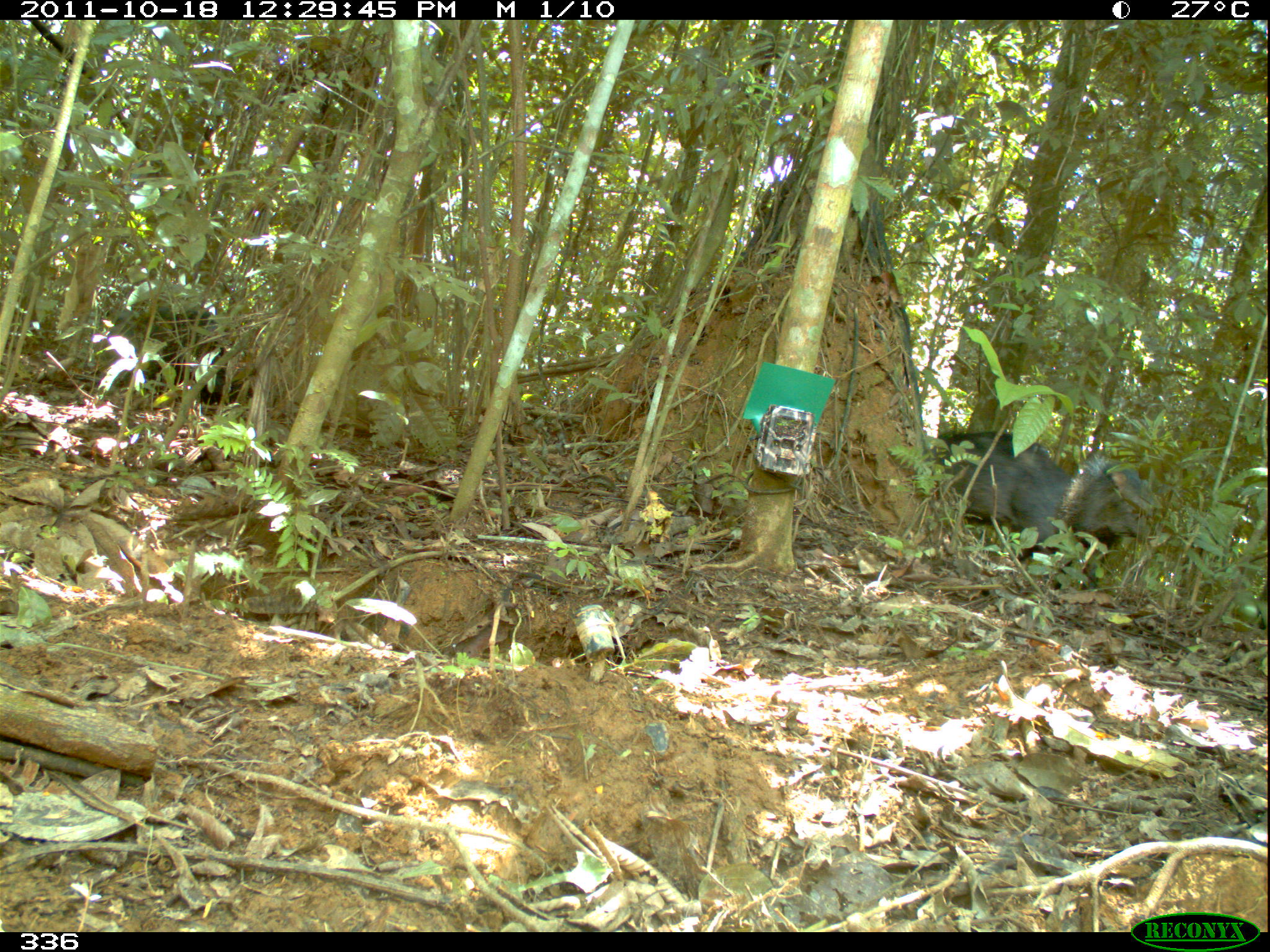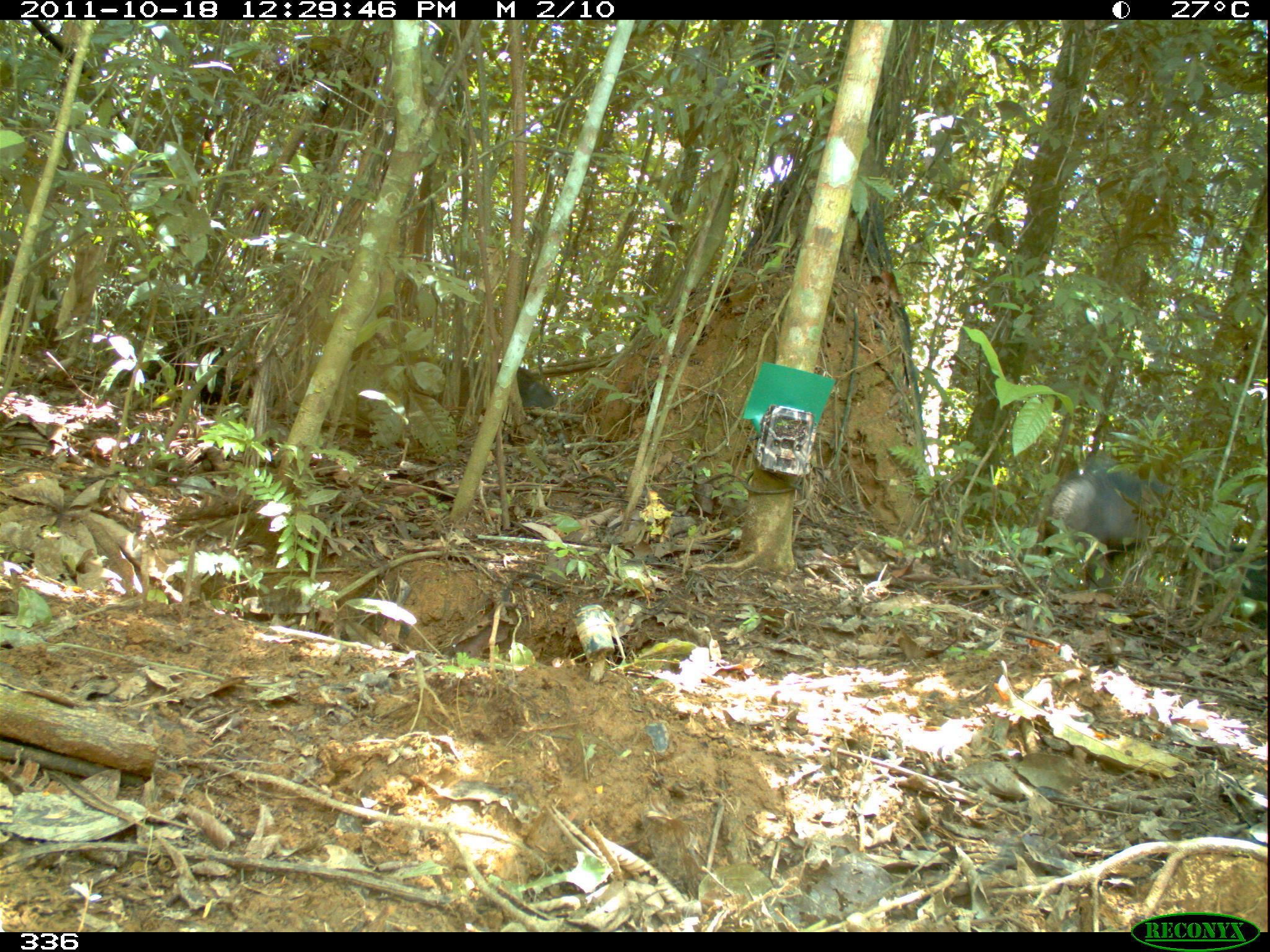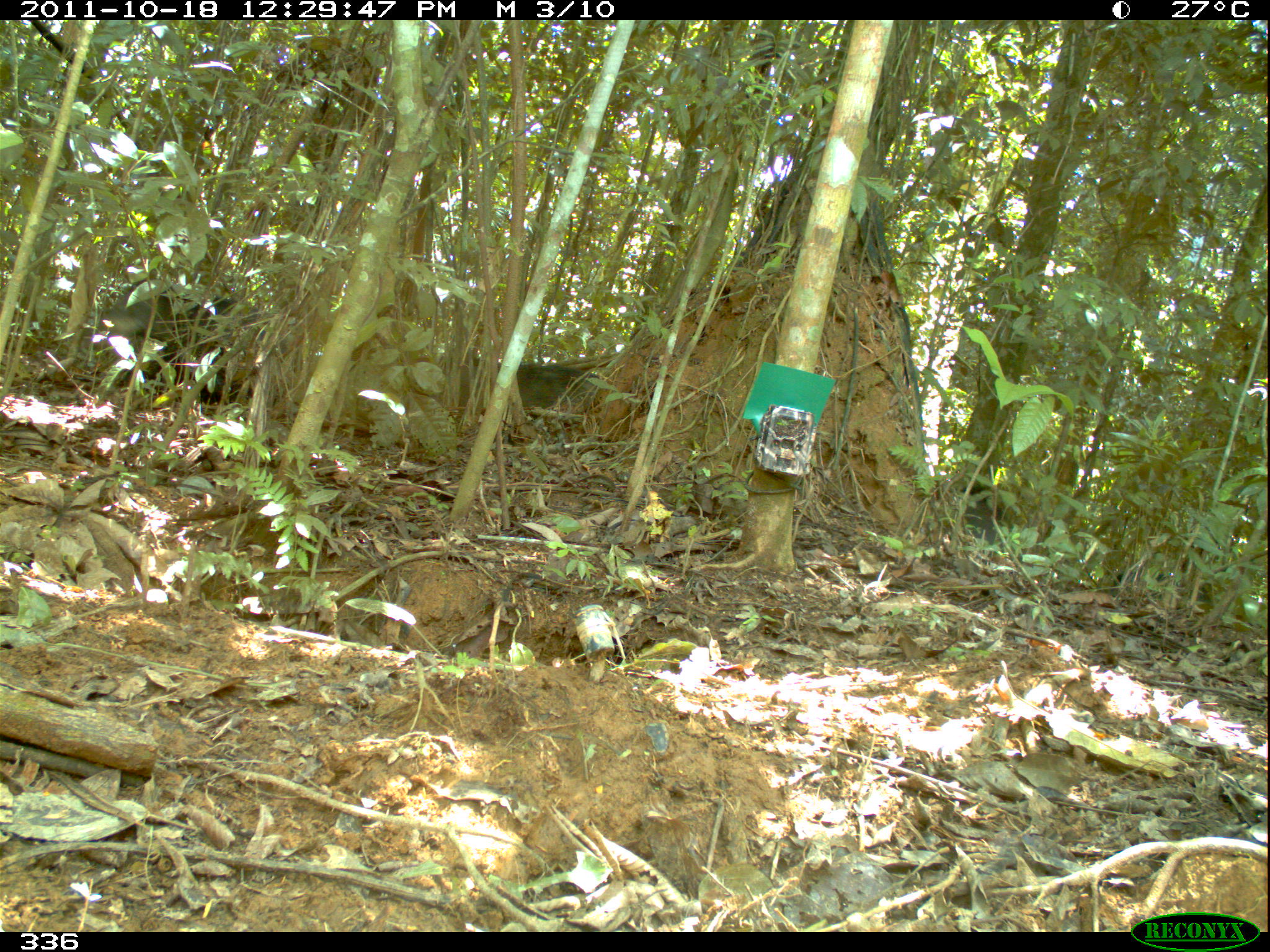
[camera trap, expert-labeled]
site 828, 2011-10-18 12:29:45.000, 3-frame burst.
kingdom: Animalia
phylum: Chordata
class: Mammalia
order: Artiodactyla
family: Tayassuidae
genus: Tayassu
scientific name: Tayassu pecari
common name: white-lipped peccary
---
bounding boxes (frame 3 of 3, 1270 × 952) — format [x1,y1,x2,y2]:
tayassu pecari: [95,279,258,351]; [951,478,1023,566]; [517,363,601,410]; [1114,567,1211,605]